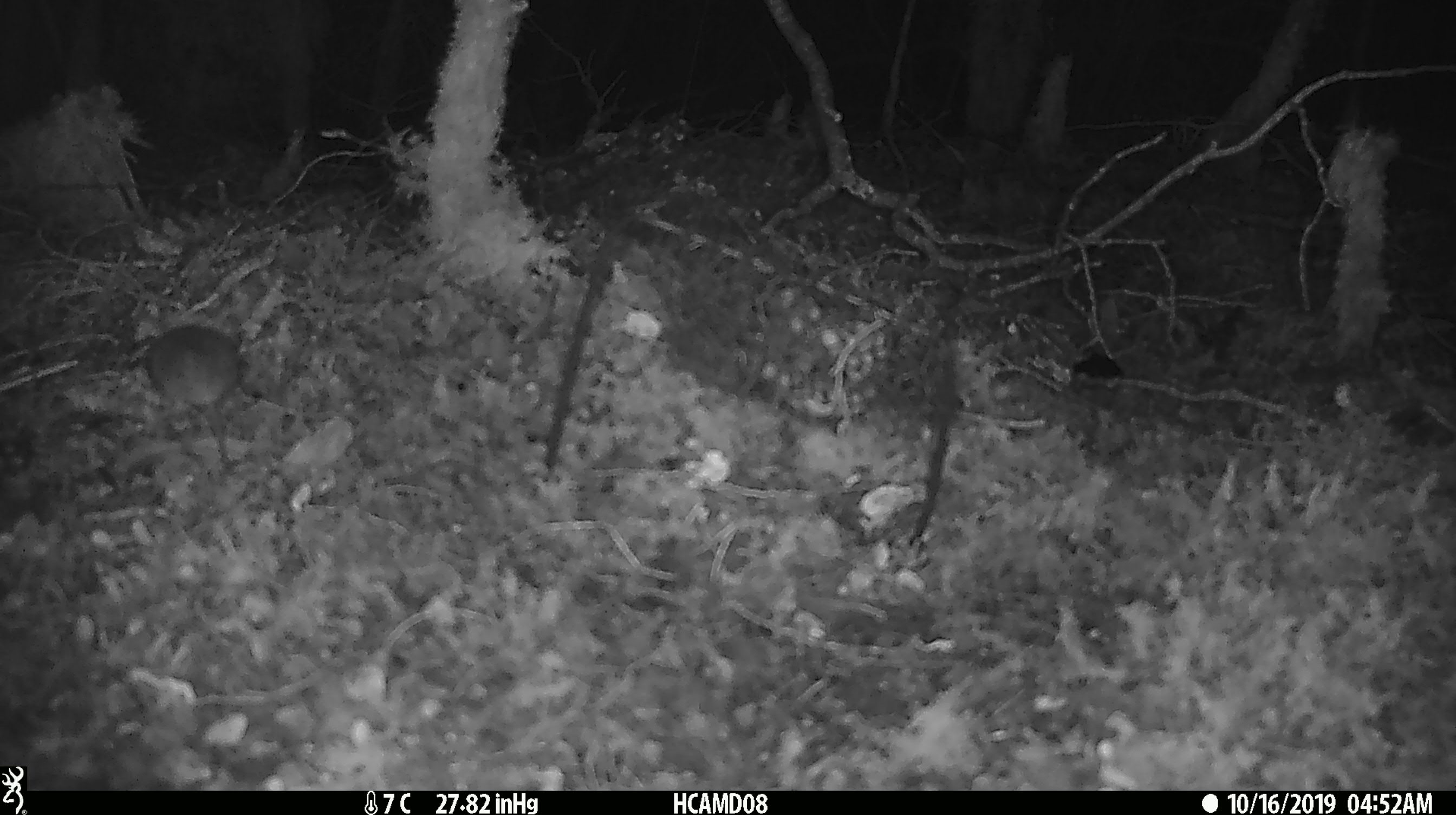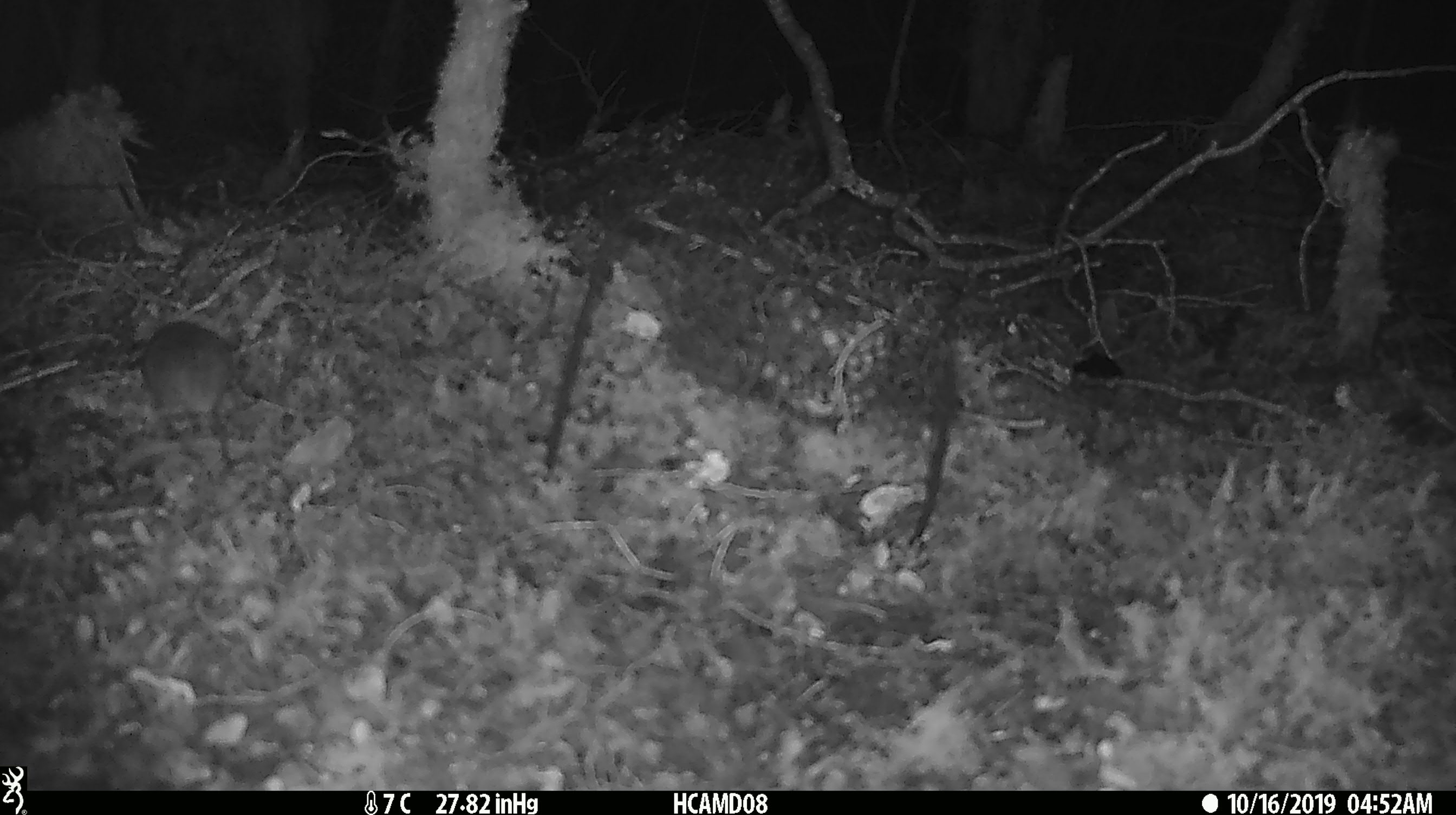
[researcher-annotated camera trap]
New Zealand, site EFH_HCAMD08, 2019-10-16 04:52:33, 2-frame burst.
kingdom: Animalia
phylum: Chordata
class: Mammalia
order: Rodentia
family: Muridae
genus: Mus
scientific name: Mus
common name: mouse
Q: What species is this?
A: Mouse (Mus).